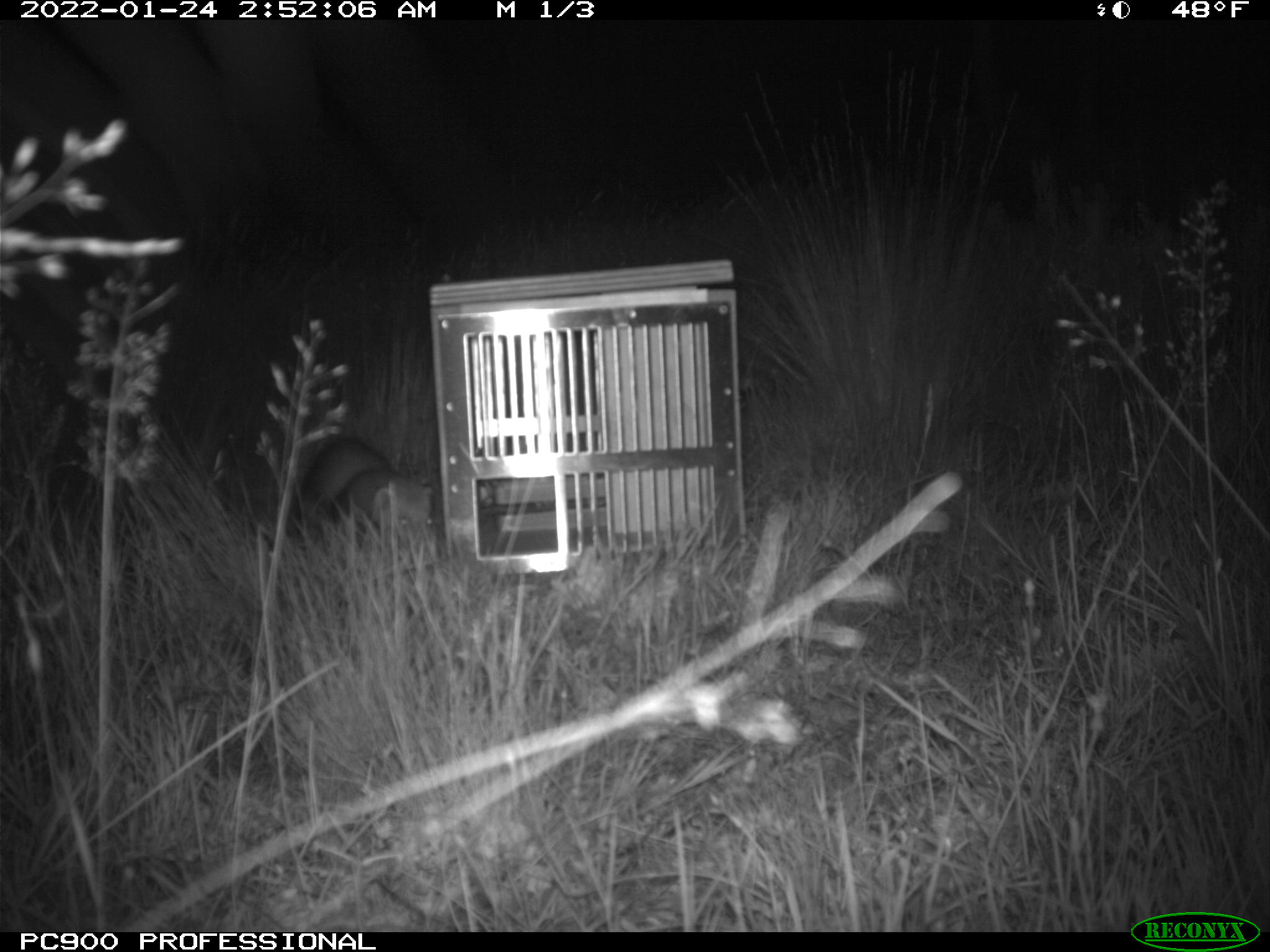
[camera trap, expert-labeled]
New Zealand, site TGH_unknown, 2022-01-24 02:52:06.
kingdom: Animalia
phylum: Chordata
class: Mammalia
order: Carnivora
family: Mustelidae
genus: Mustela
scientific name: Mustela furo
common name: ferret